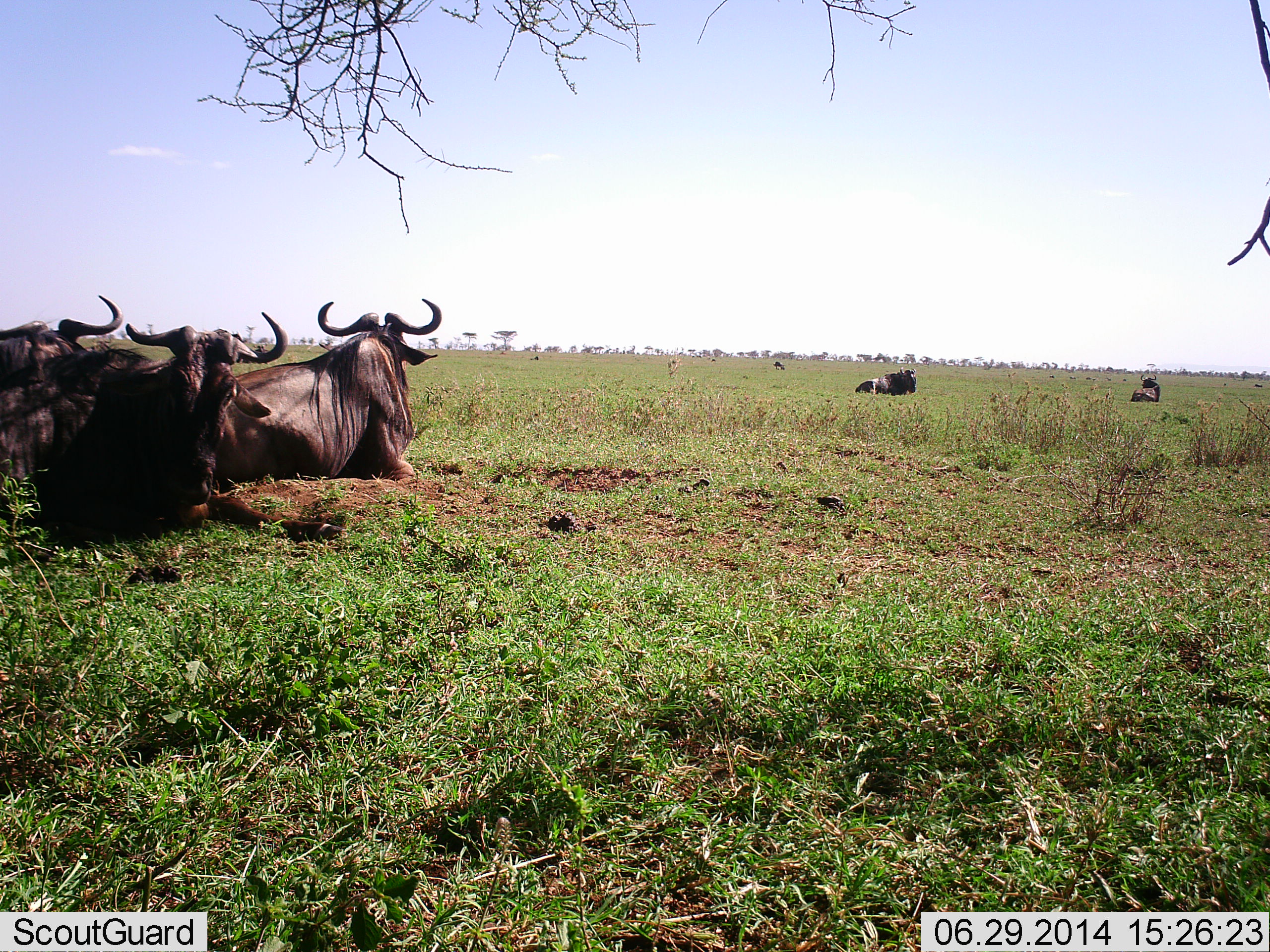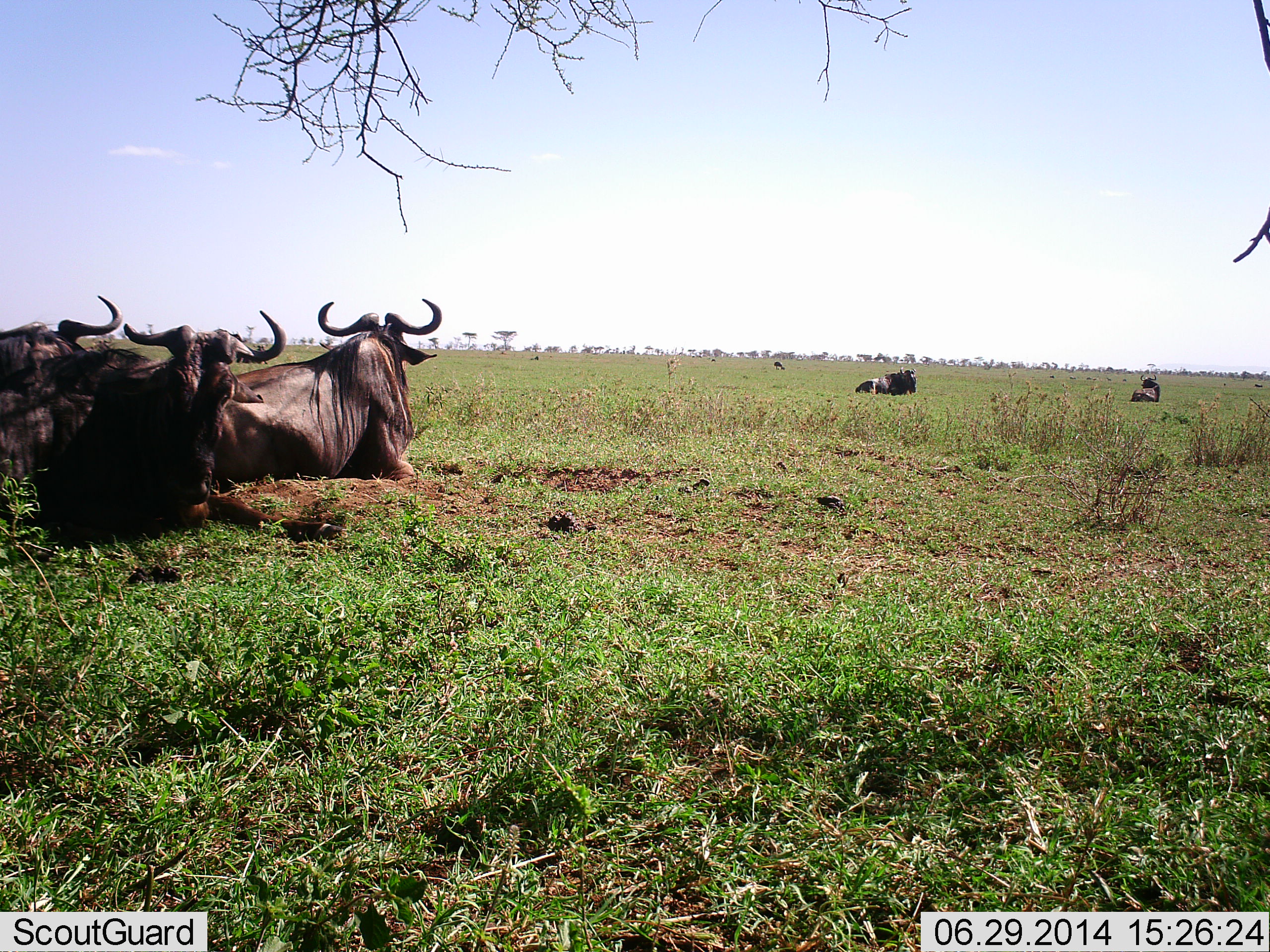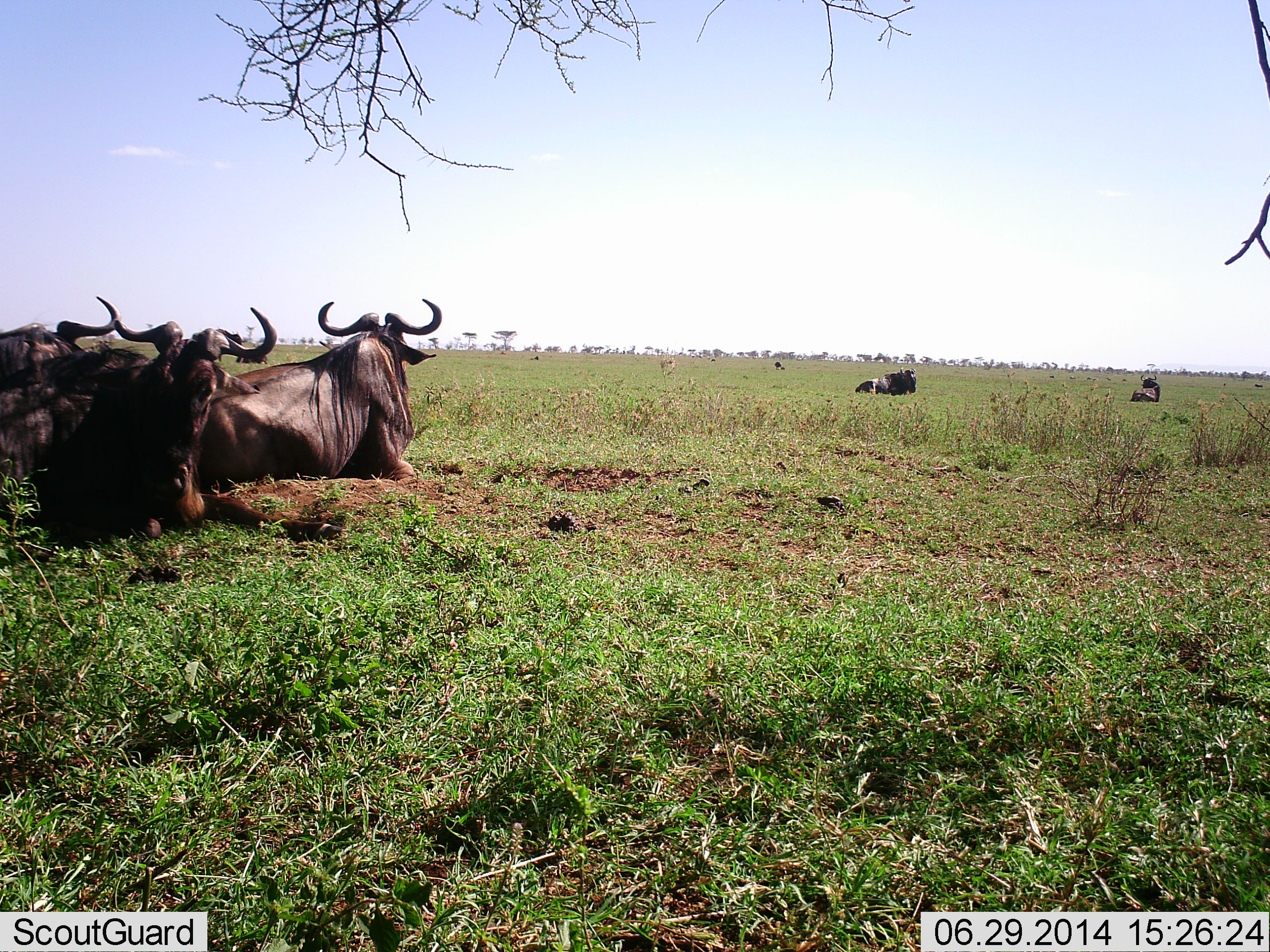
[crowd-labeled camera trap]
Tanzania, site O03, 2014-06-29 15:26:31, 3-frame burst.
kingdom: Animalia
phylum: Chordata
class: Mammalia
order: Artiodactyla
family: Bovidae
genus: Connochaetes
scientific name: Connochaetes taurinus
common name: blue wildebeest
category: wildebeest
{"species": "wildebeest (blue wildebeest) (Connochaetes taurinus)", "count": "6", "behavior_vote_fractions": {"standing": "18%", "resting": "100%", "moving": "0%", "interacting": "0%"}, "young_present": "0%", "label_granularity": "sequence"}